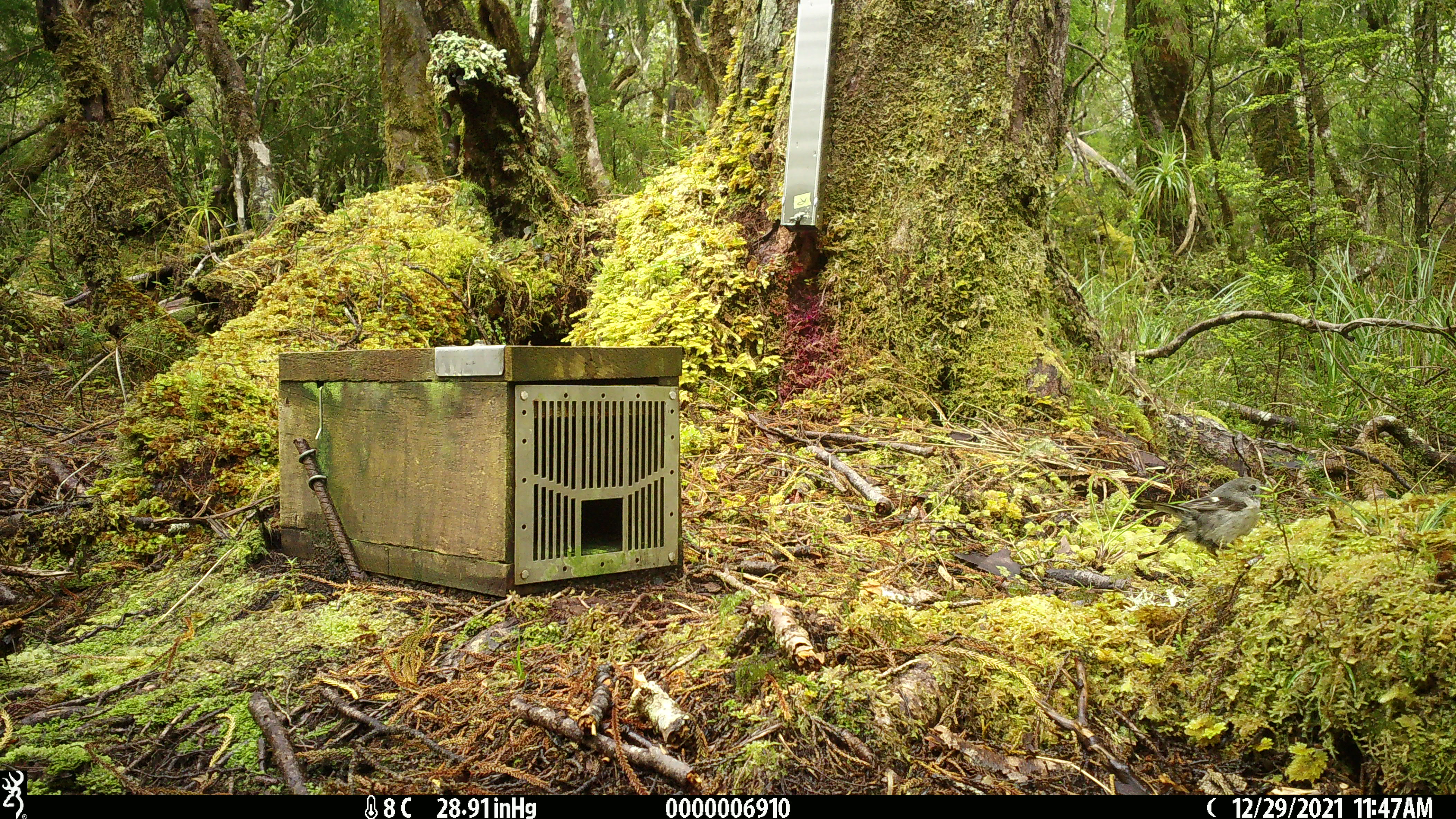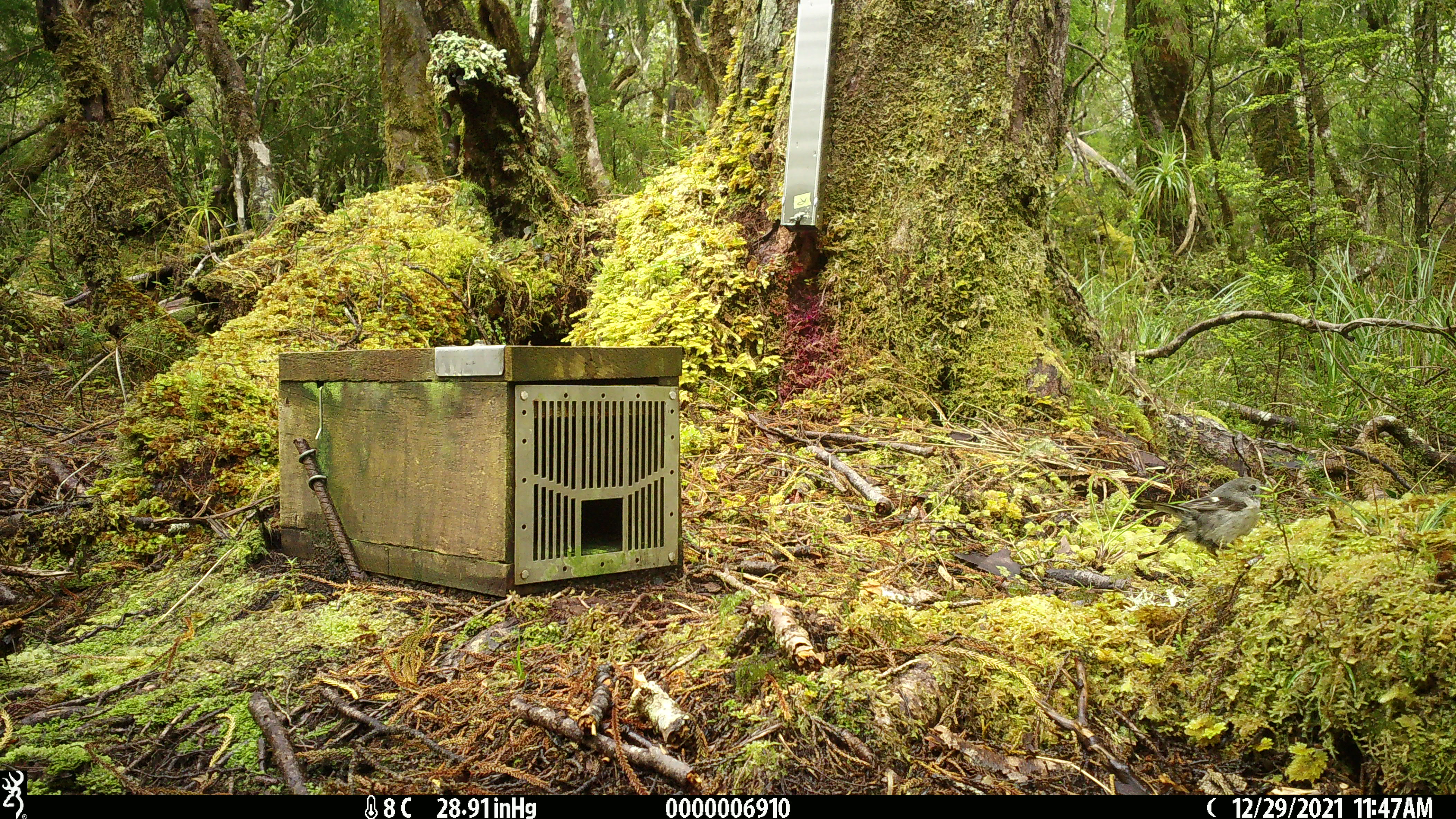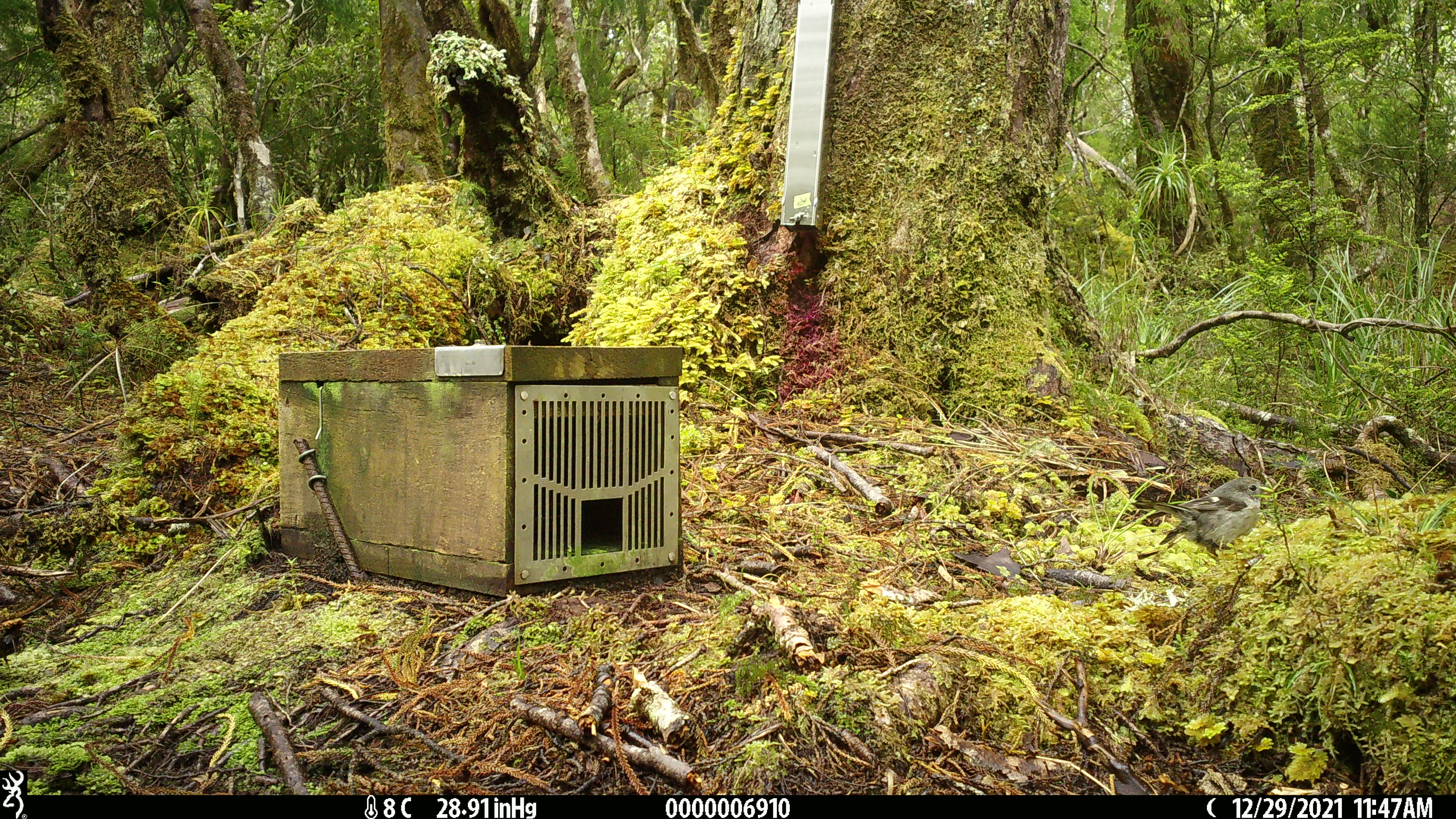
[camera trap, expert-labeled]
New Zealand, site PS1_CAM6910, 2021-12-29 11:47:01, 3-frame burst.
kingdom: Animalia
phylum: Chordata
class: Aves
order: Passeriformes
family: Petroicidae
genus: Petroica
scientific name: Petroica macrocephala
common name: tomtit